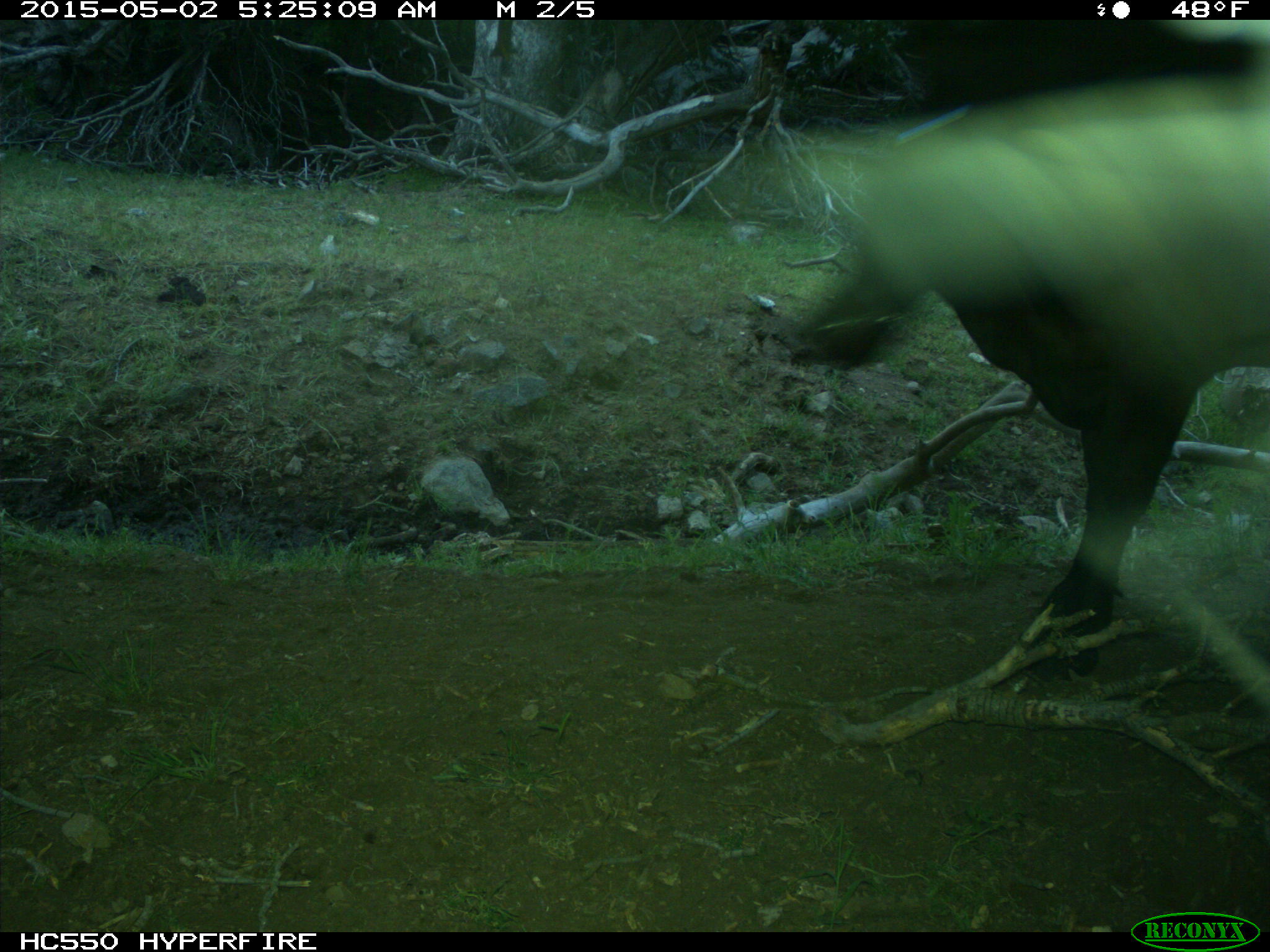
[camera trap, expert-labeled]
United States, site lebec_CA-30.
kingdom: Animalia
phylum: Chordata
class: Mammalia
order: Artiodactyla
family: Bovidae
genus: Bos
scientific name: Bos taurus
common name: domestic cow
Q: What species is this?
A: Bos taurus (domestic cow).